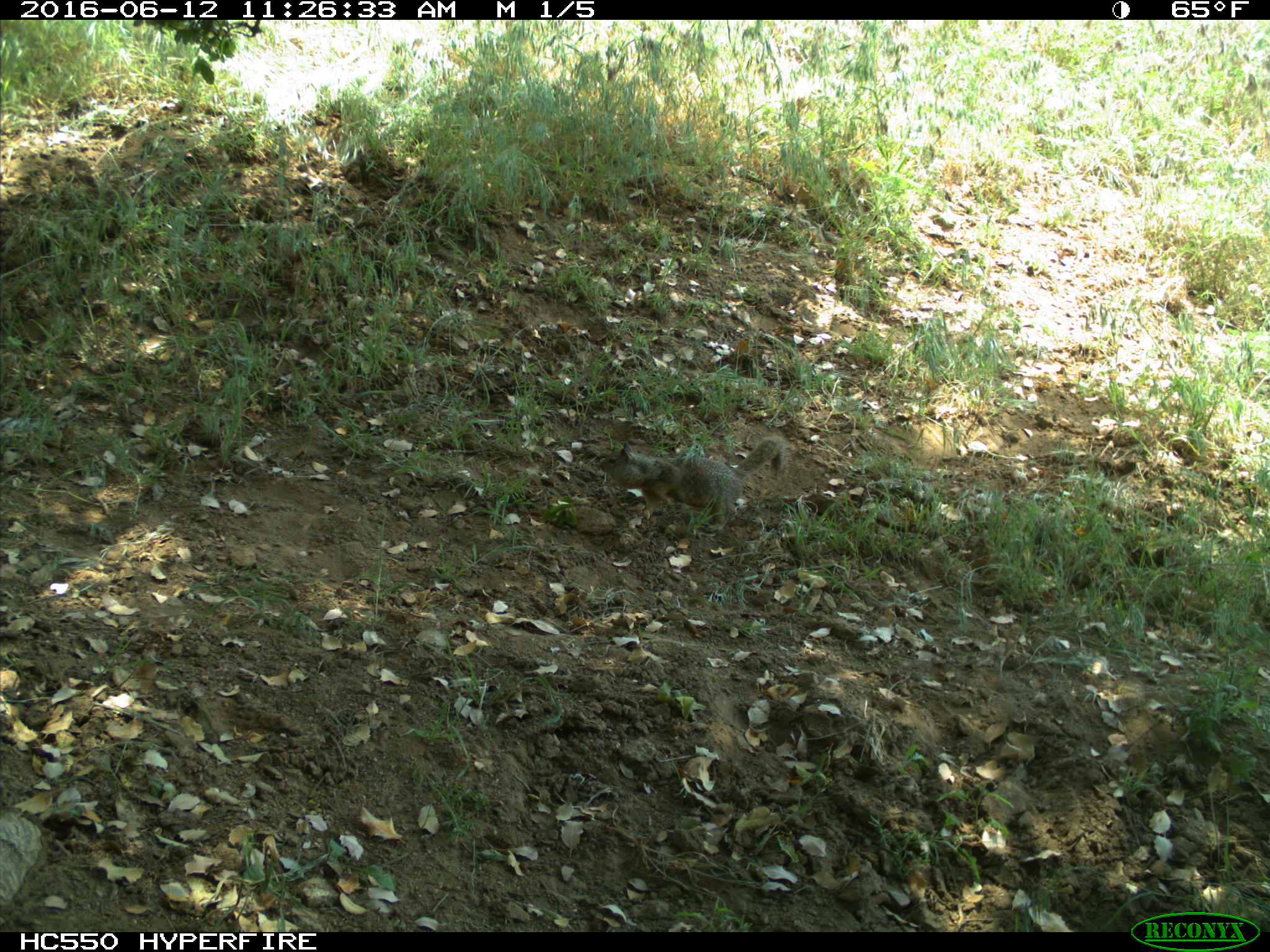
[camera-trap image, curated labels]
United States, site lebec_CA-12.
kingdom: Animalia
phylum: Chordata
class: Mammalia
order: Rodentia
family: Sciuridae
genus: Otospermophilus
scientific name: Otospermophilus beecheyi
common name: california ground squirrel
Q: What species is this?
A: Otospermophilus beecheyi (california ground squirrel).